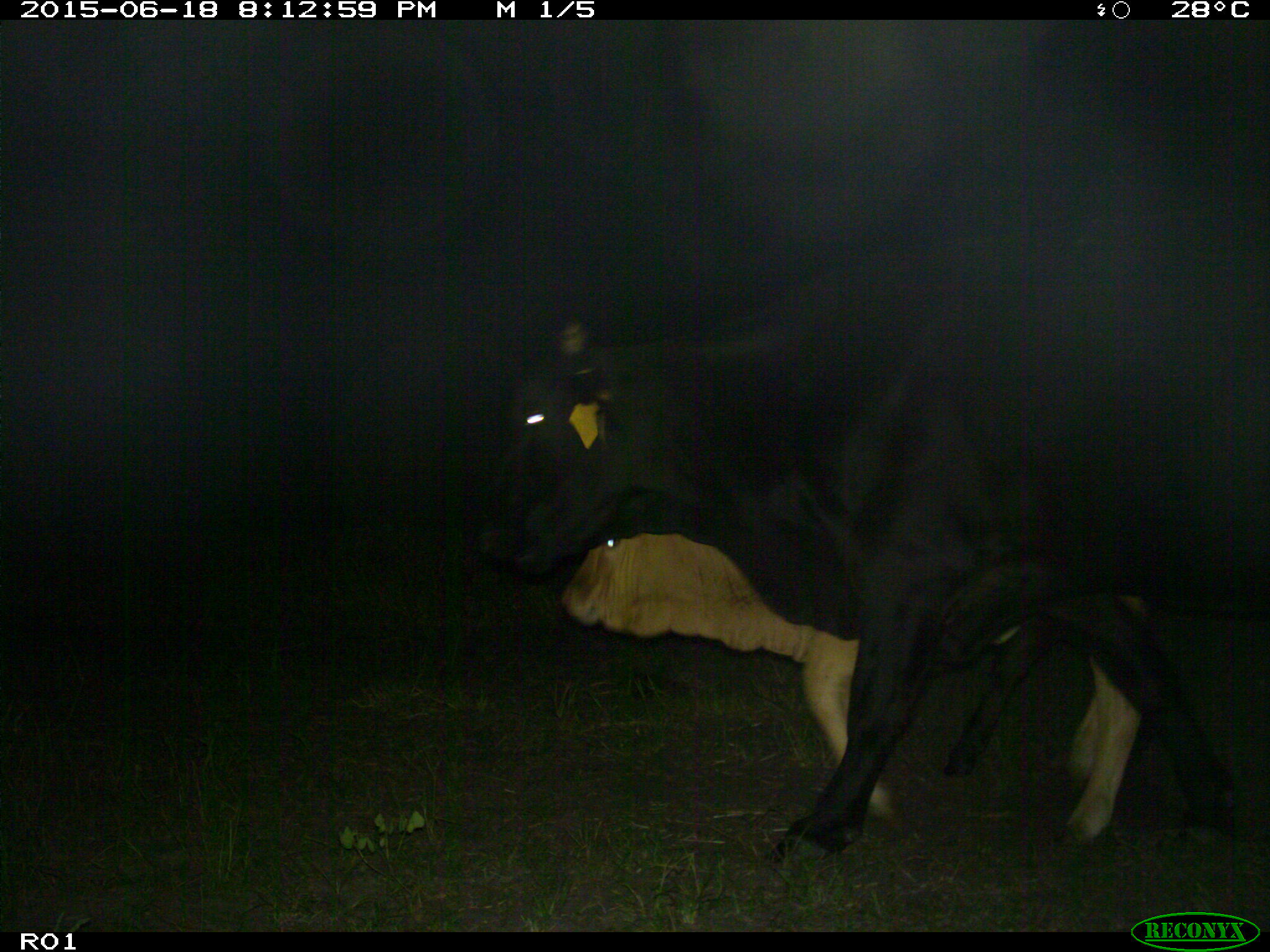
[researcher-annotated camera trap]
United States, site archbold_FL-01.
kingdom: Animalia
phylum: Chordata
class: Mammalia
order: Artiodactyla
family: Bovidae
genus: Bos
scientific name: Bos taurus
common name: domestic cow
Bos taurus (domestic cow).